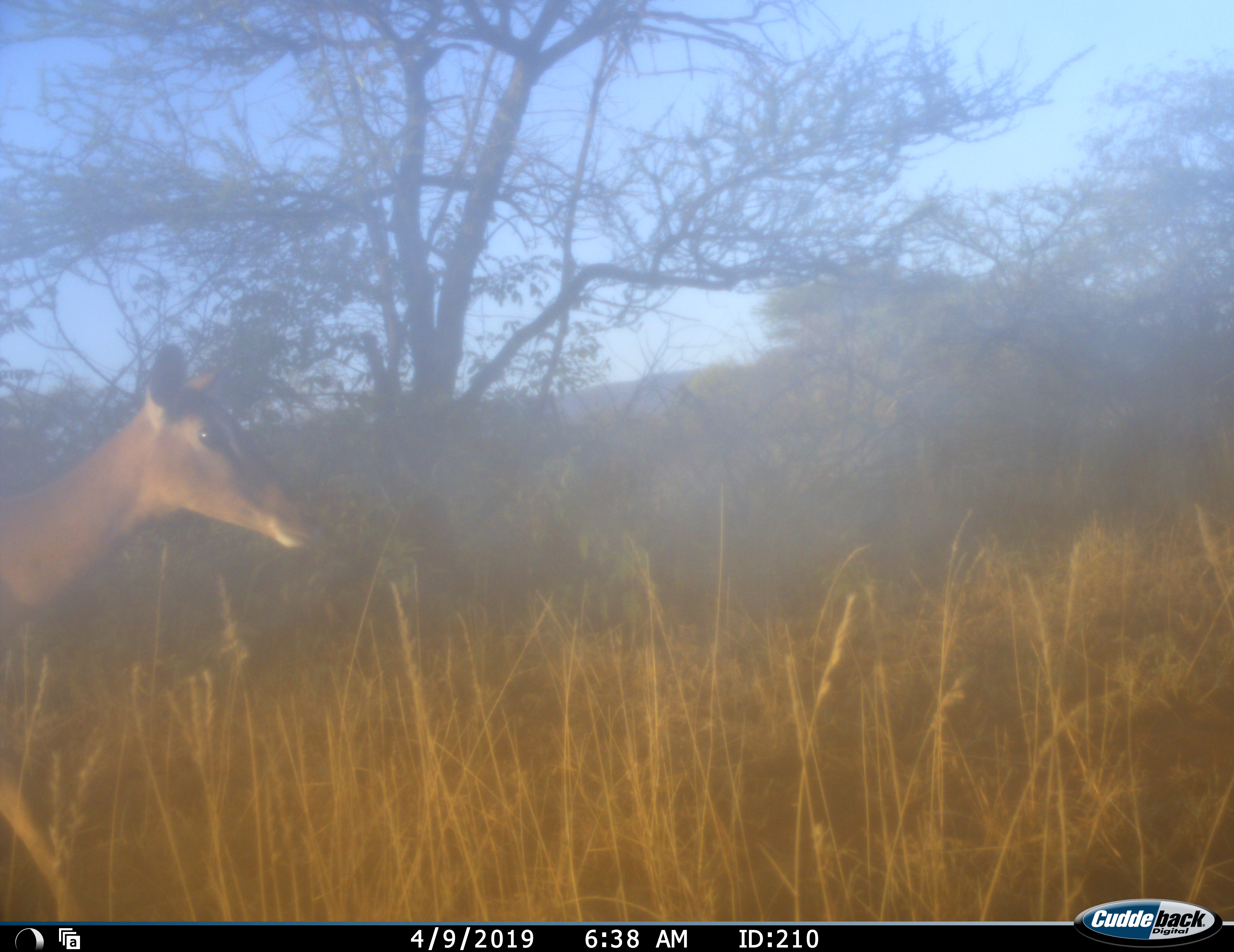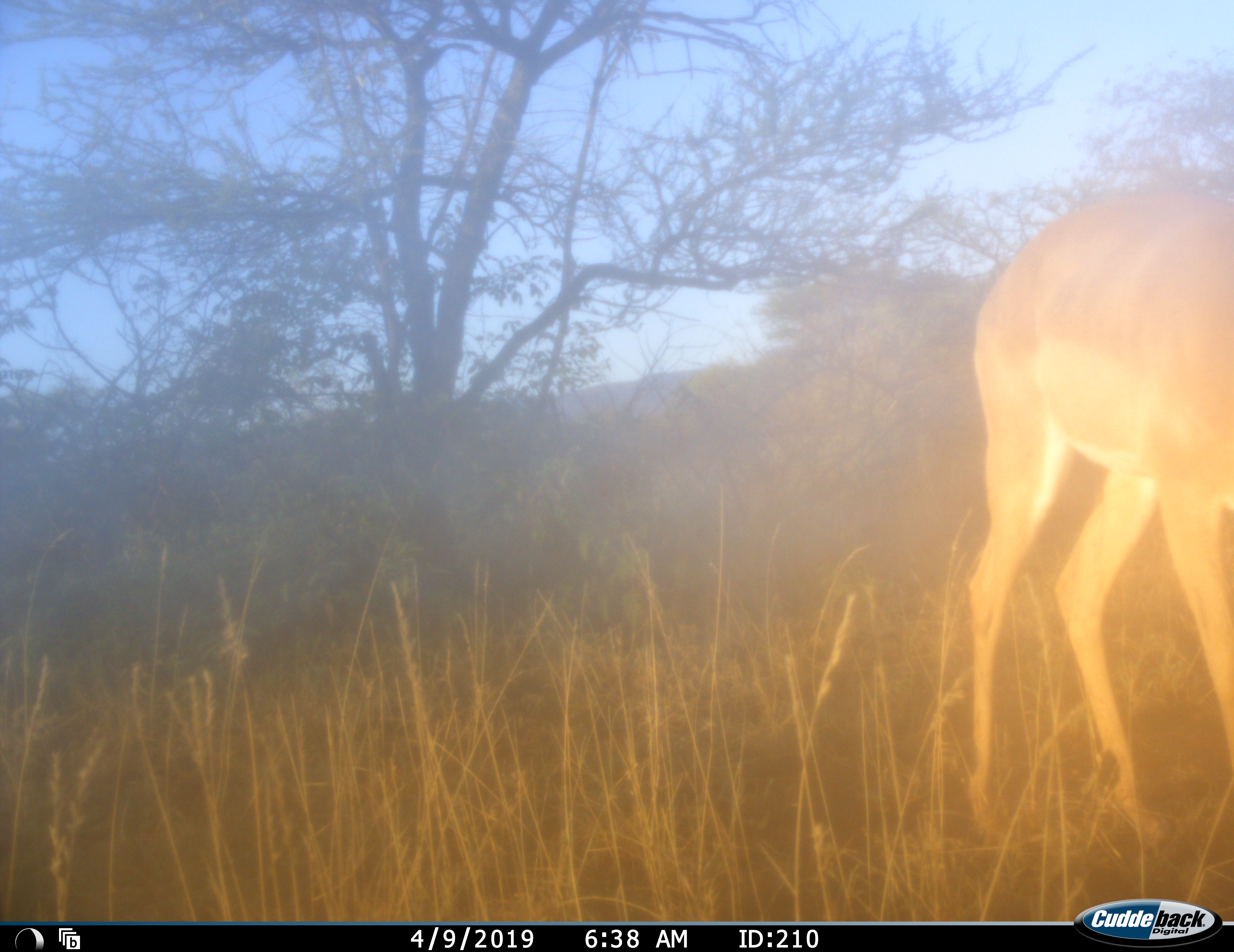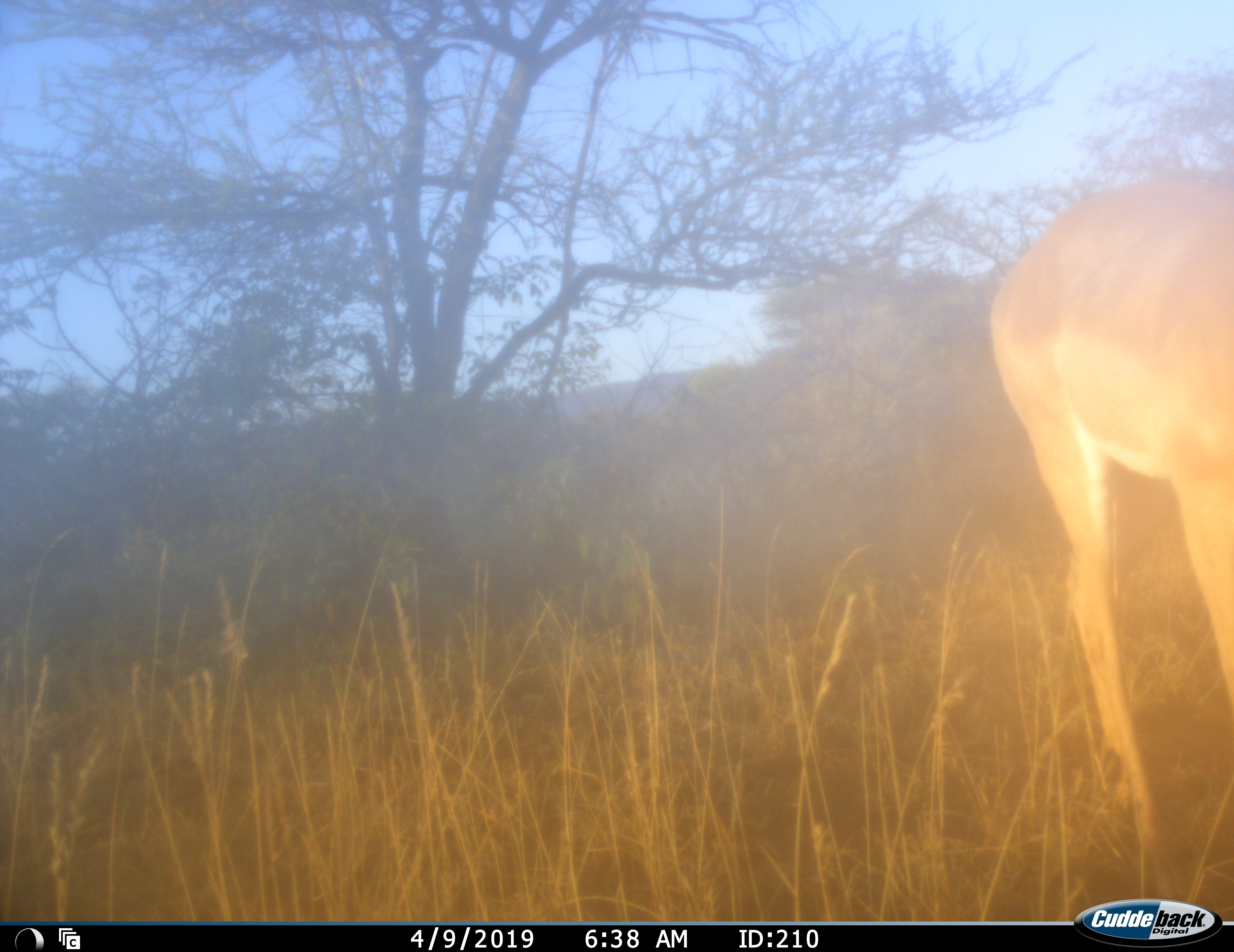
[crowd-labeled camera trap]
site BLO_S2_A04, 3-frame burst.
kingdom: Animalia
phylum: Chordata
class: Mammalia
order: Artiodactyla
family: Bovidae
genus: Aepyceros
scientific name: Aepyceros melampus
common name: impala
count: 1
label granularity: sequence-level